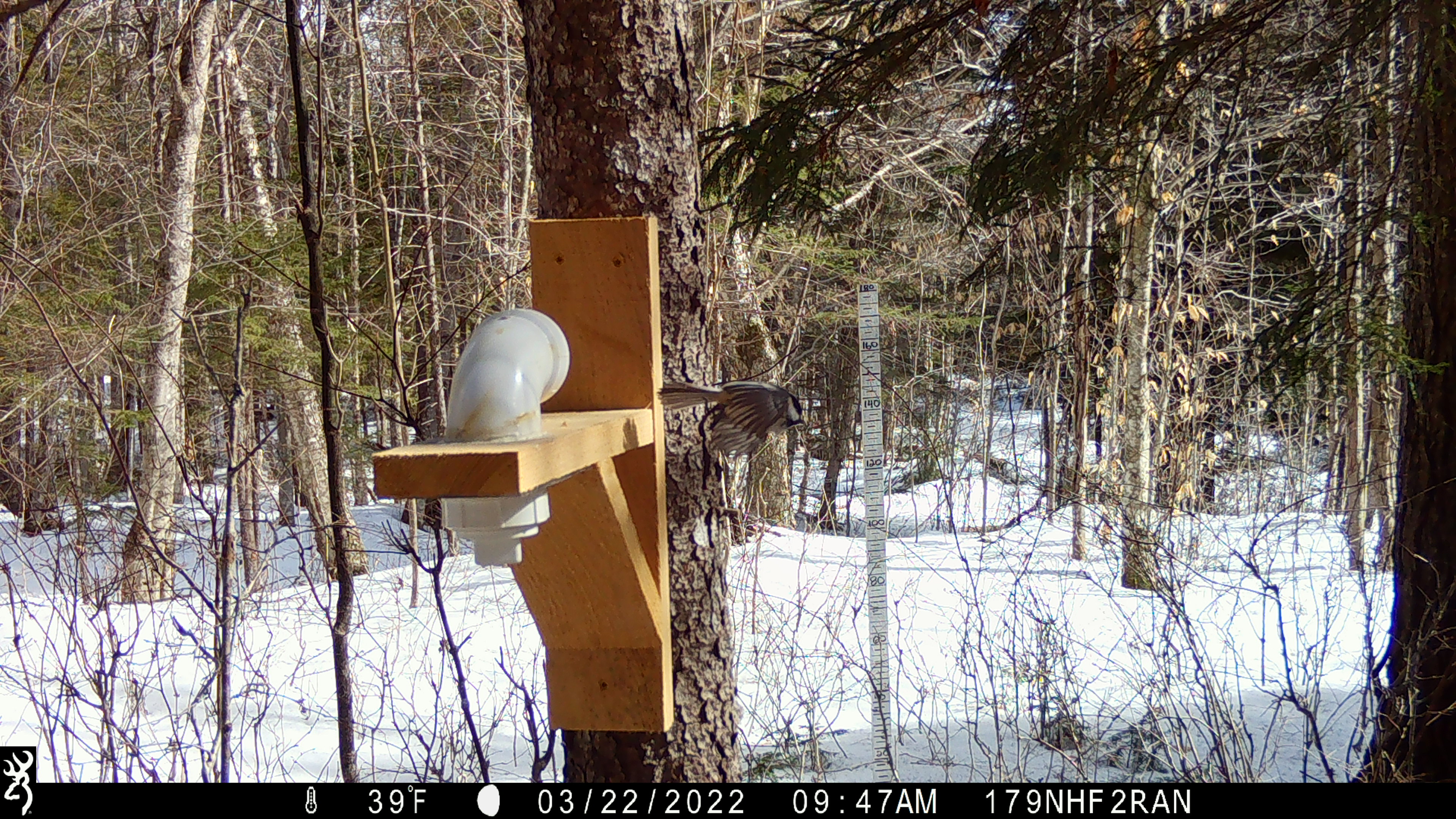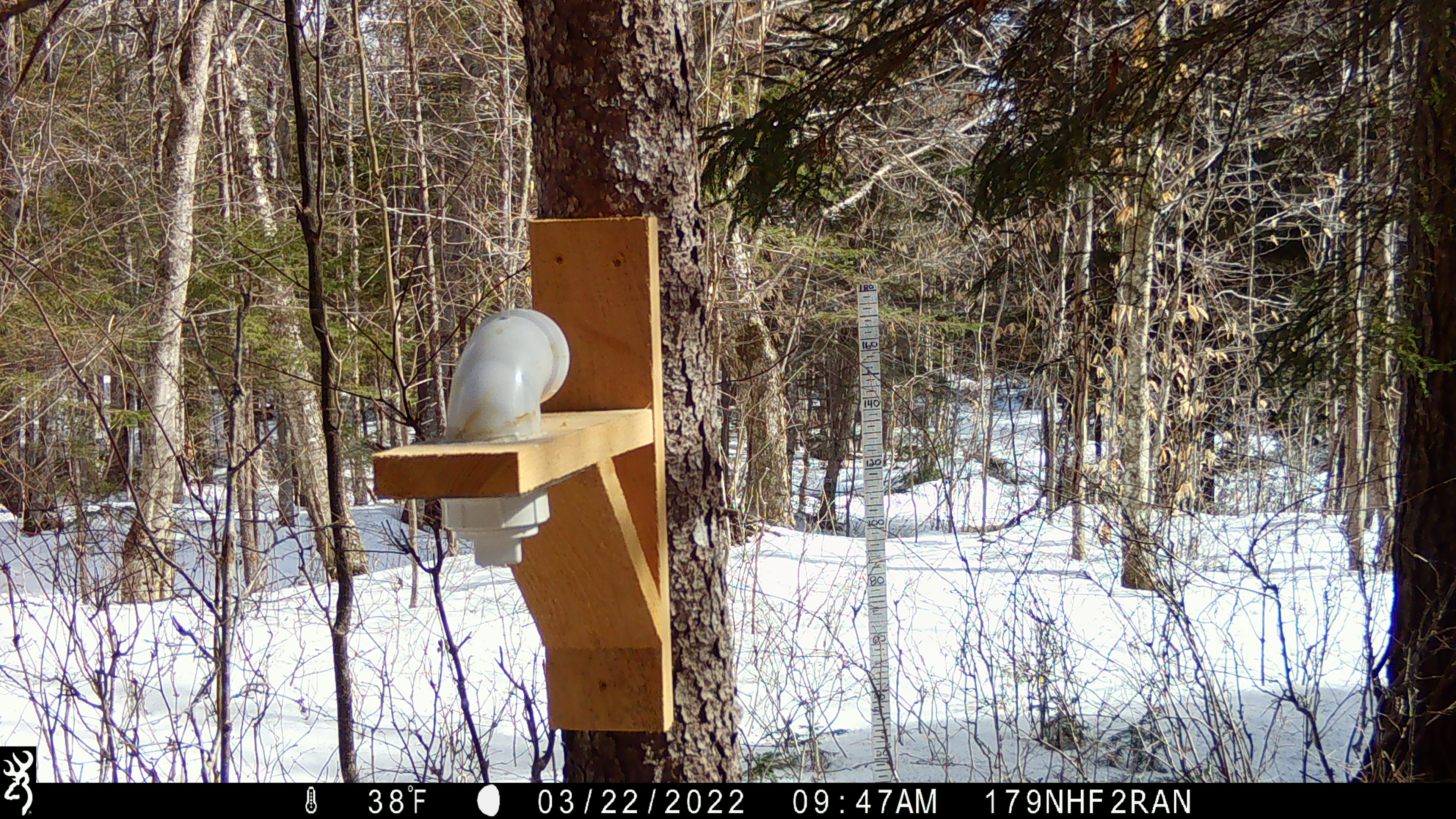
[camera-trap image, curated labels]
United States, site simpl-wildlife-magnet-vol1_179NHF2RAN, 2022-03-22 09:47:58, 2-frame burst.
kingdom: Animalia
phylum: Chordata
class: Aves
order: Passeriformes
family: Paridae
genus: Poecile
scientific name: Poecile atricapillus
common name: black-capped chickadee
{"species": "black-capped chickadee (Poecile atricapillus)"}